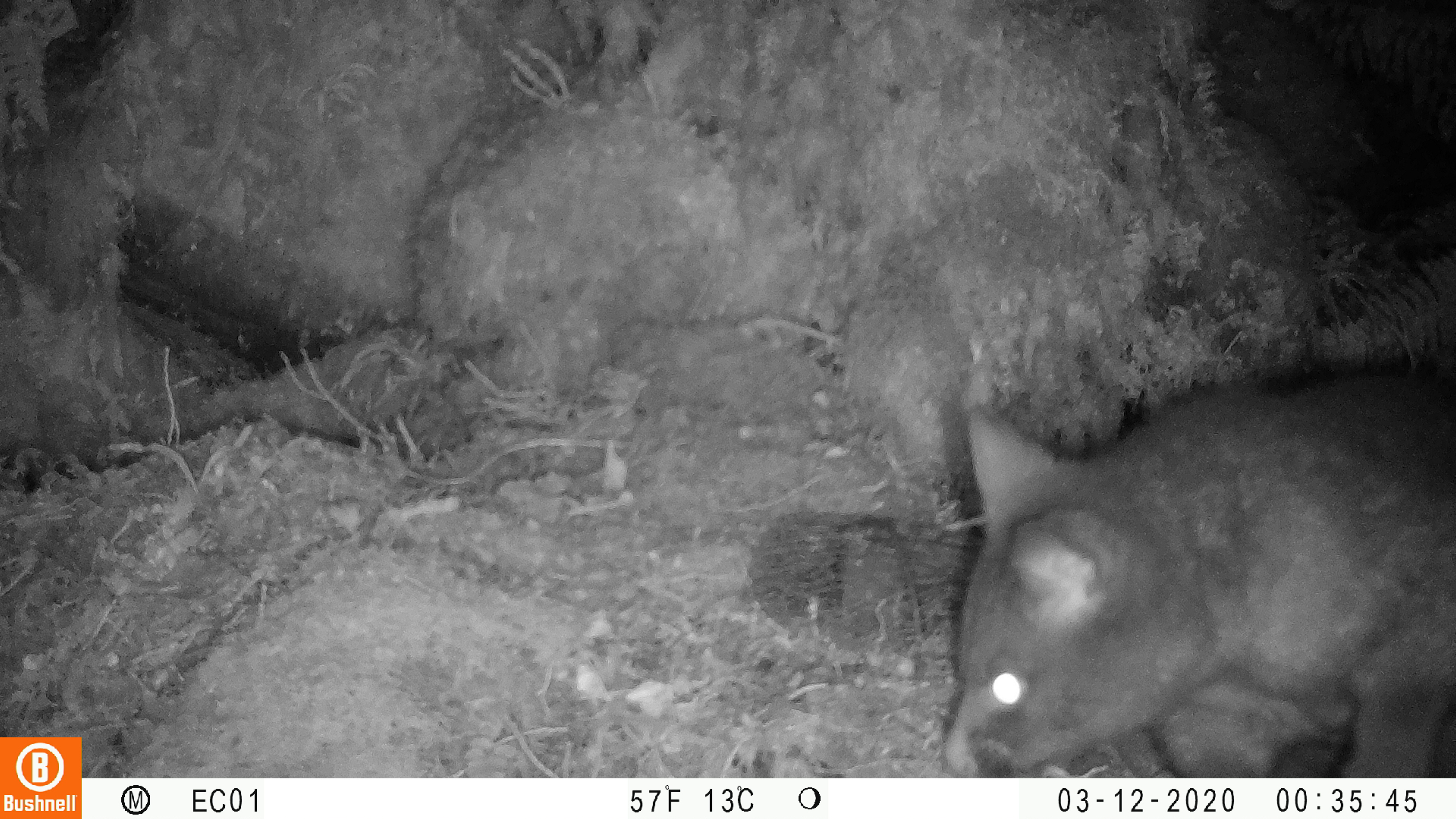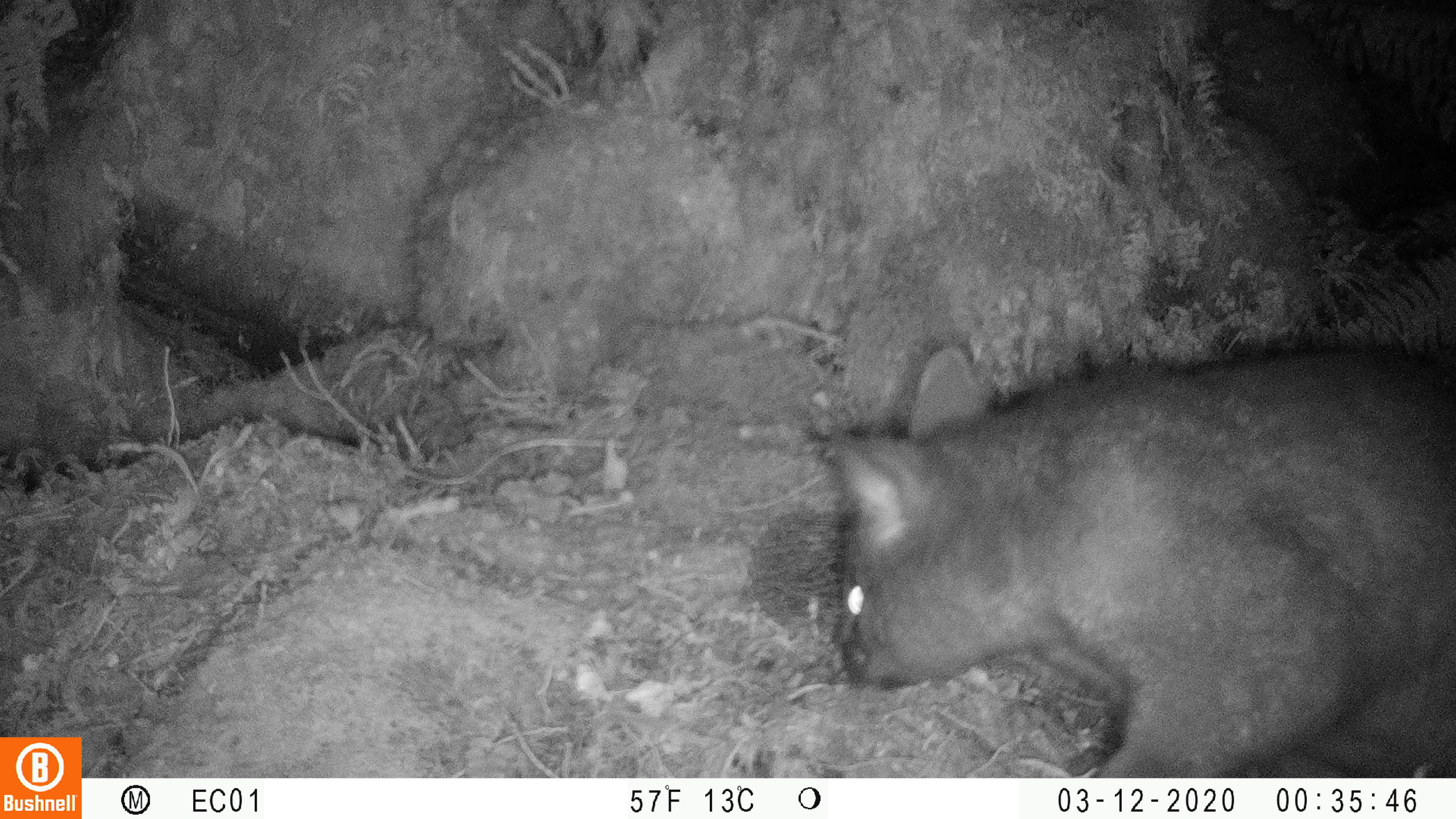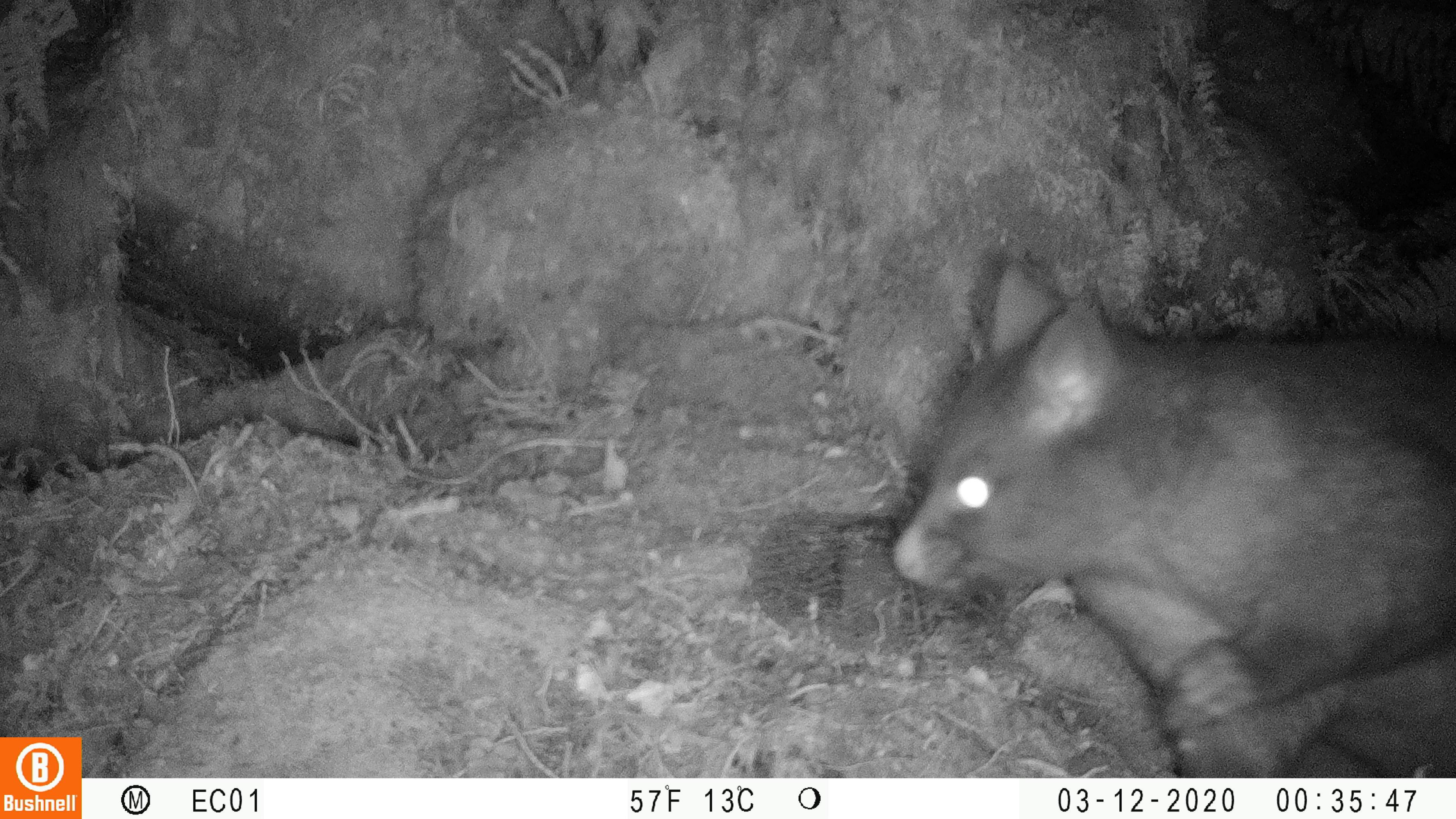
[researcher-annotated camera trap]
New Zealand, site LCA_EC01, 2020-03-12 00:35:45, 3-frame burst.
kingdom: Animalia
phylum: Chordata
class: Mammalia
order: Diprotodontia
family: Phalangeridae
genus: Trichosurus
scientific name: Trichosurus vulpecula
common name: common brushtail possum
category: possum